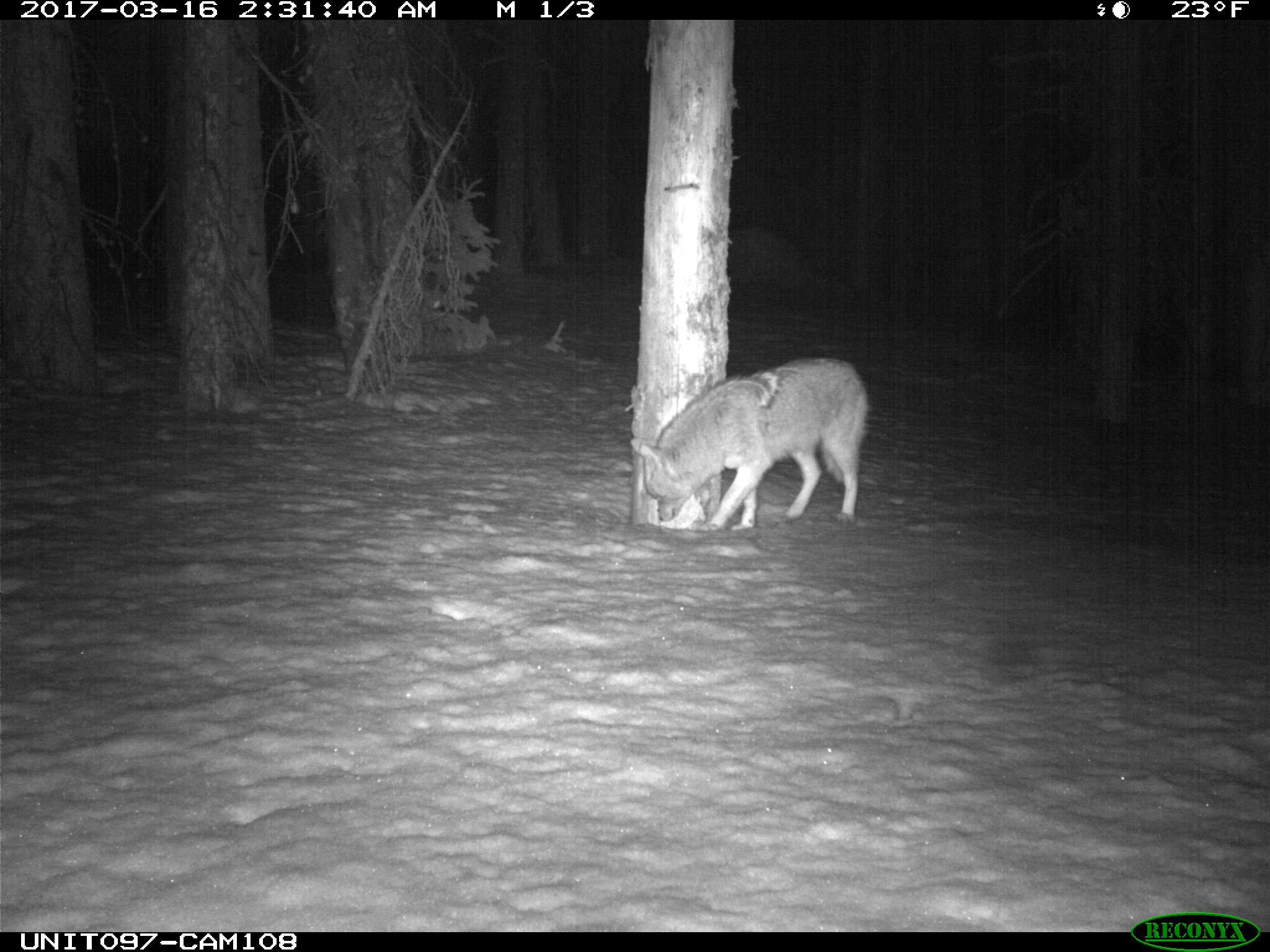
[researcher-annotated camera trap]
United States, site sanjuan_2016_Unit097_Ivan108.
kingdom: Animalia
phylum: Chordata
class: Mammalia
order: Carnivora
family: Canidae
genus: Canis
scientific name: Canis latrans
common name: coyote